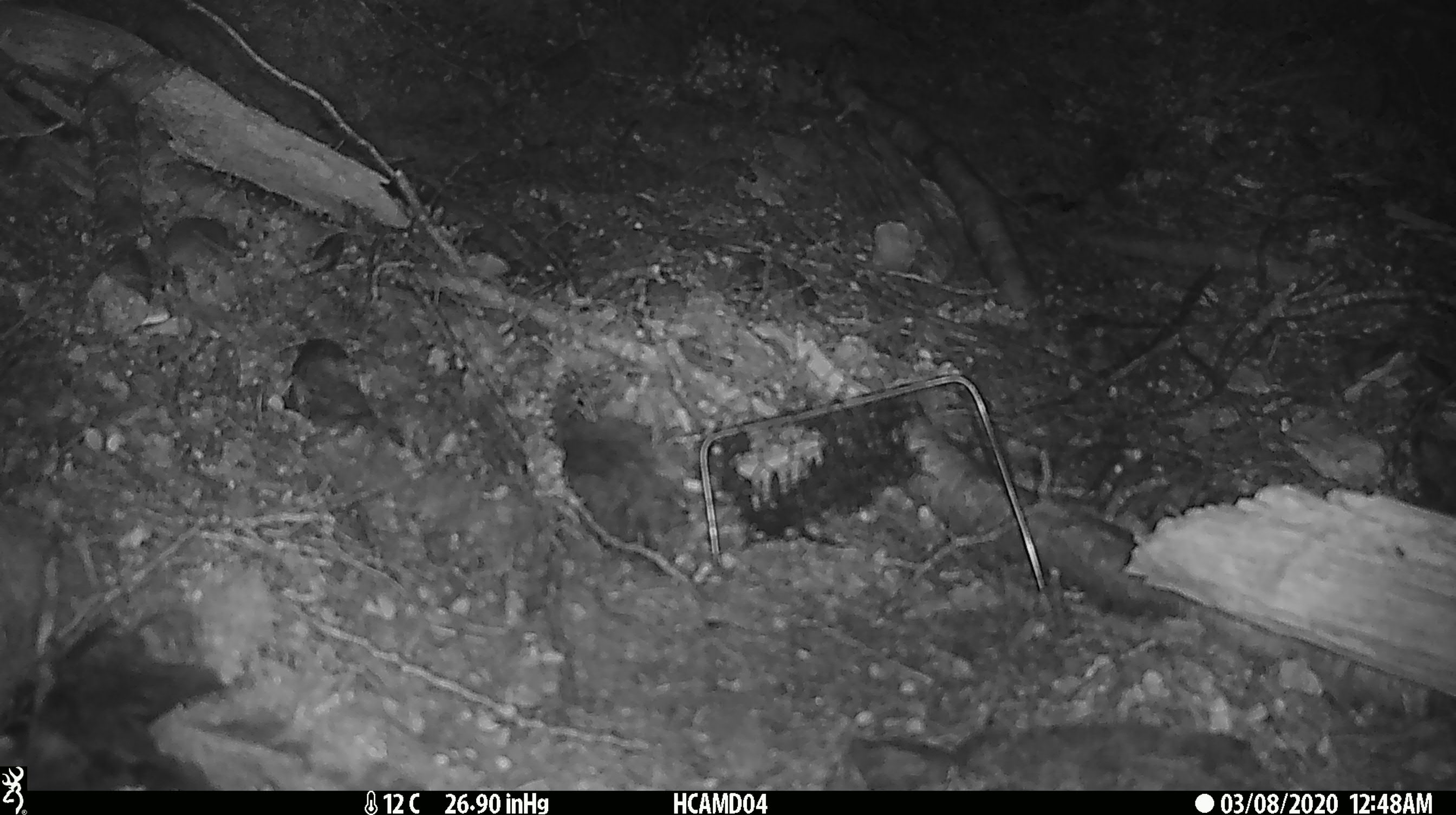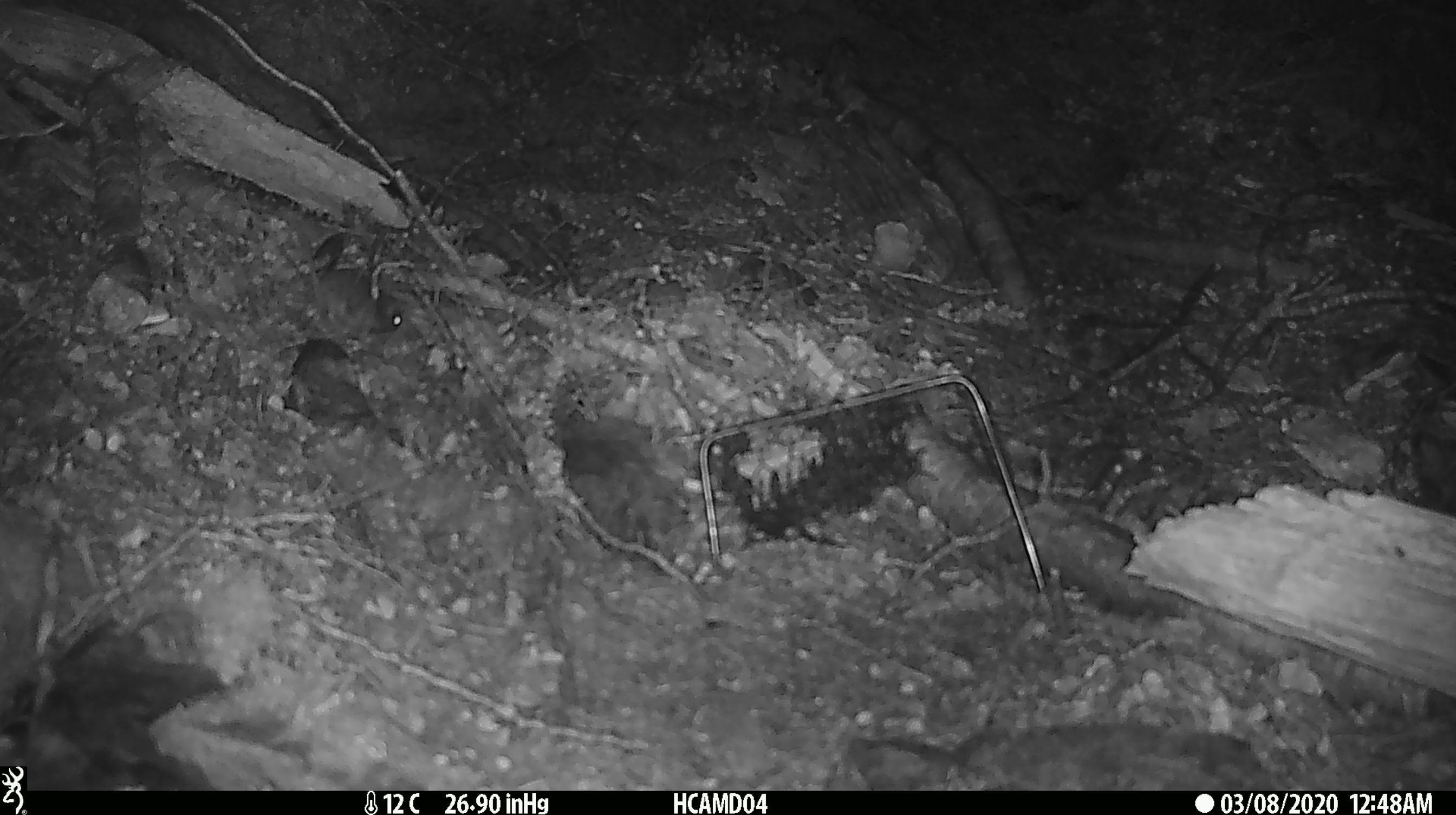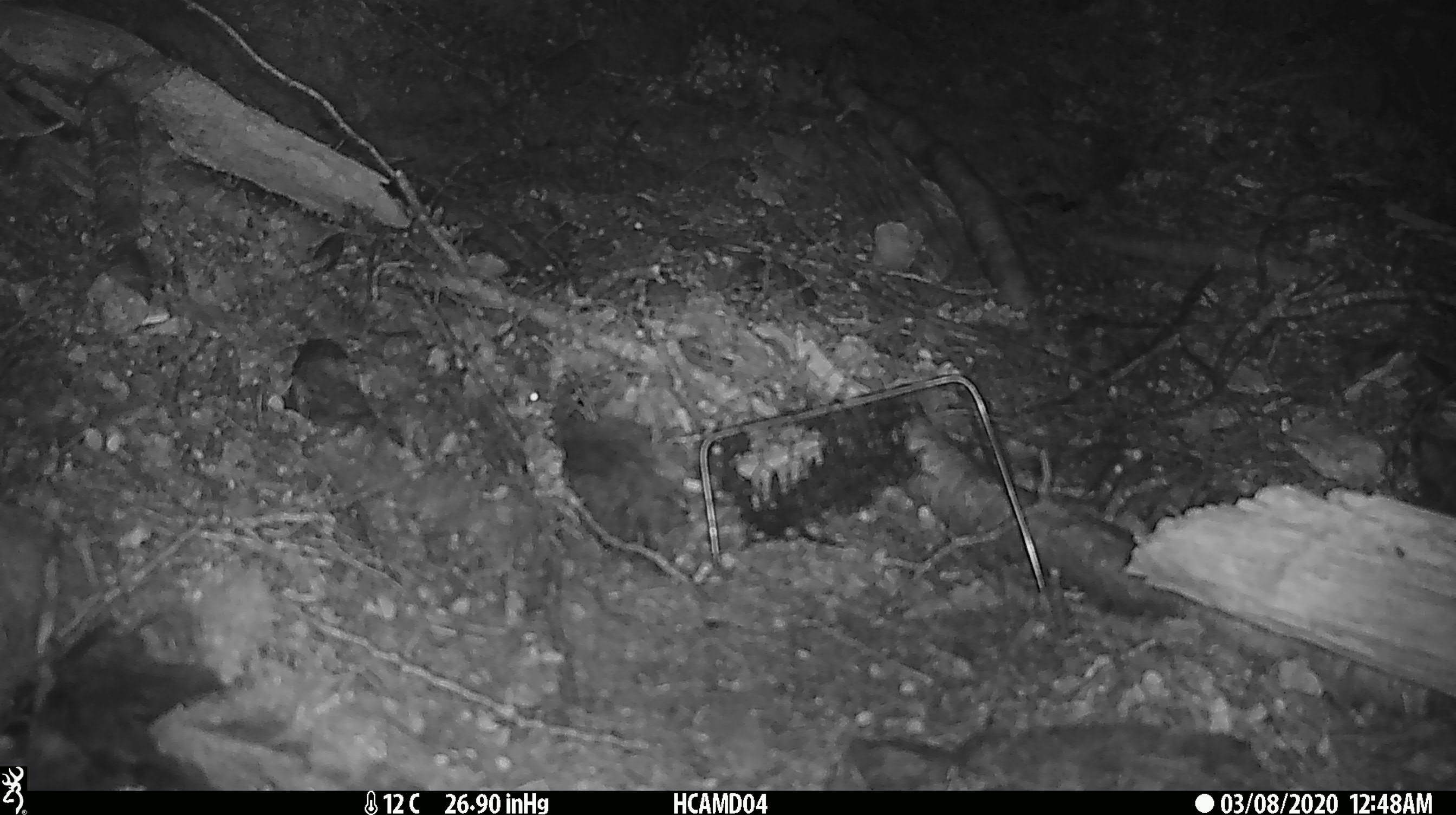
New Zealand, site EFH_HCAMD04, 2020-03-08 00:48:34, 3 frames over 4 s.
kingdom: Animalia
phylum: Chordata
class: Mammalia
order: Rodentia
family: Muridae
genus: Mus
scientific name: Mus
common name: mouse